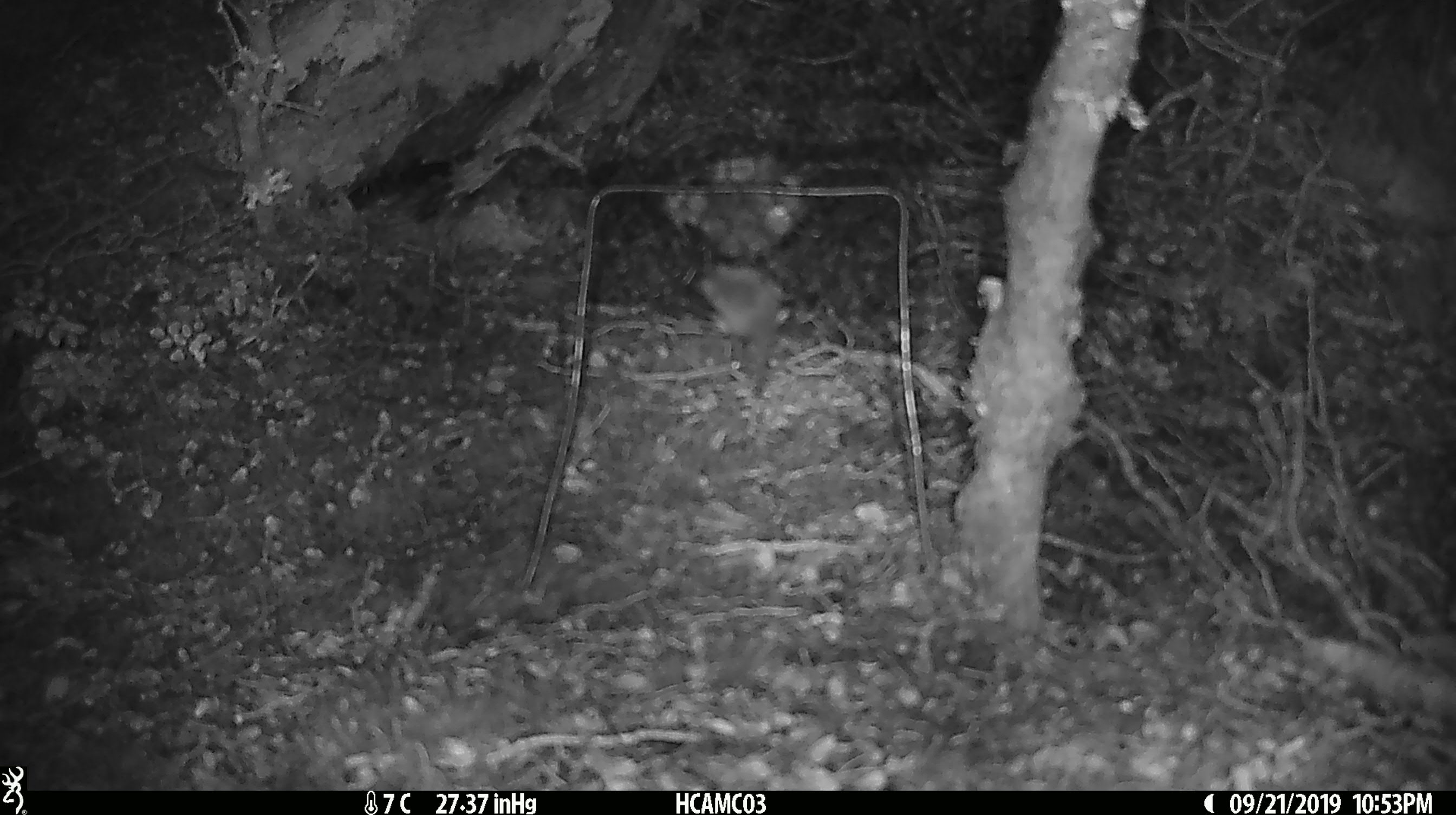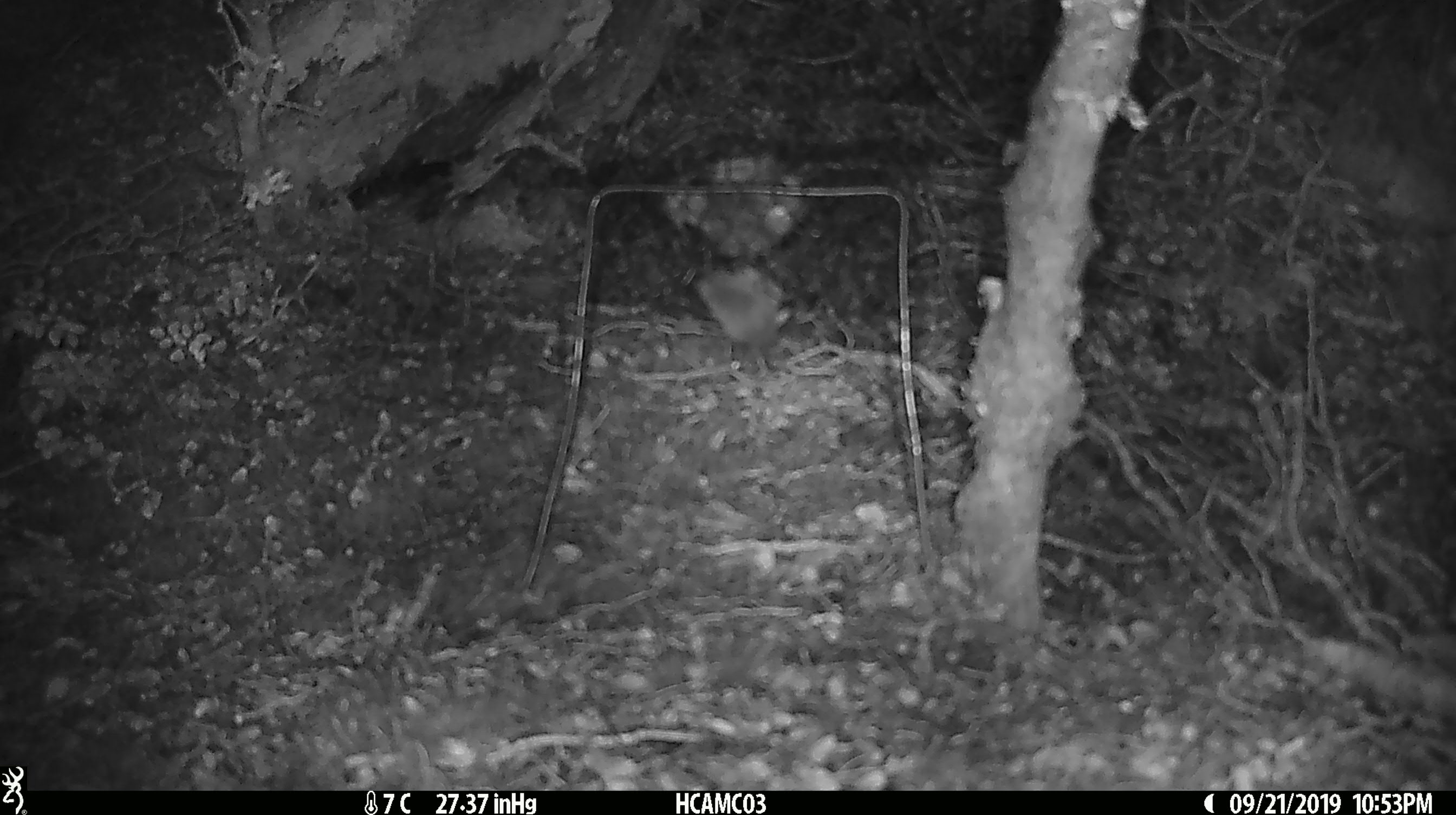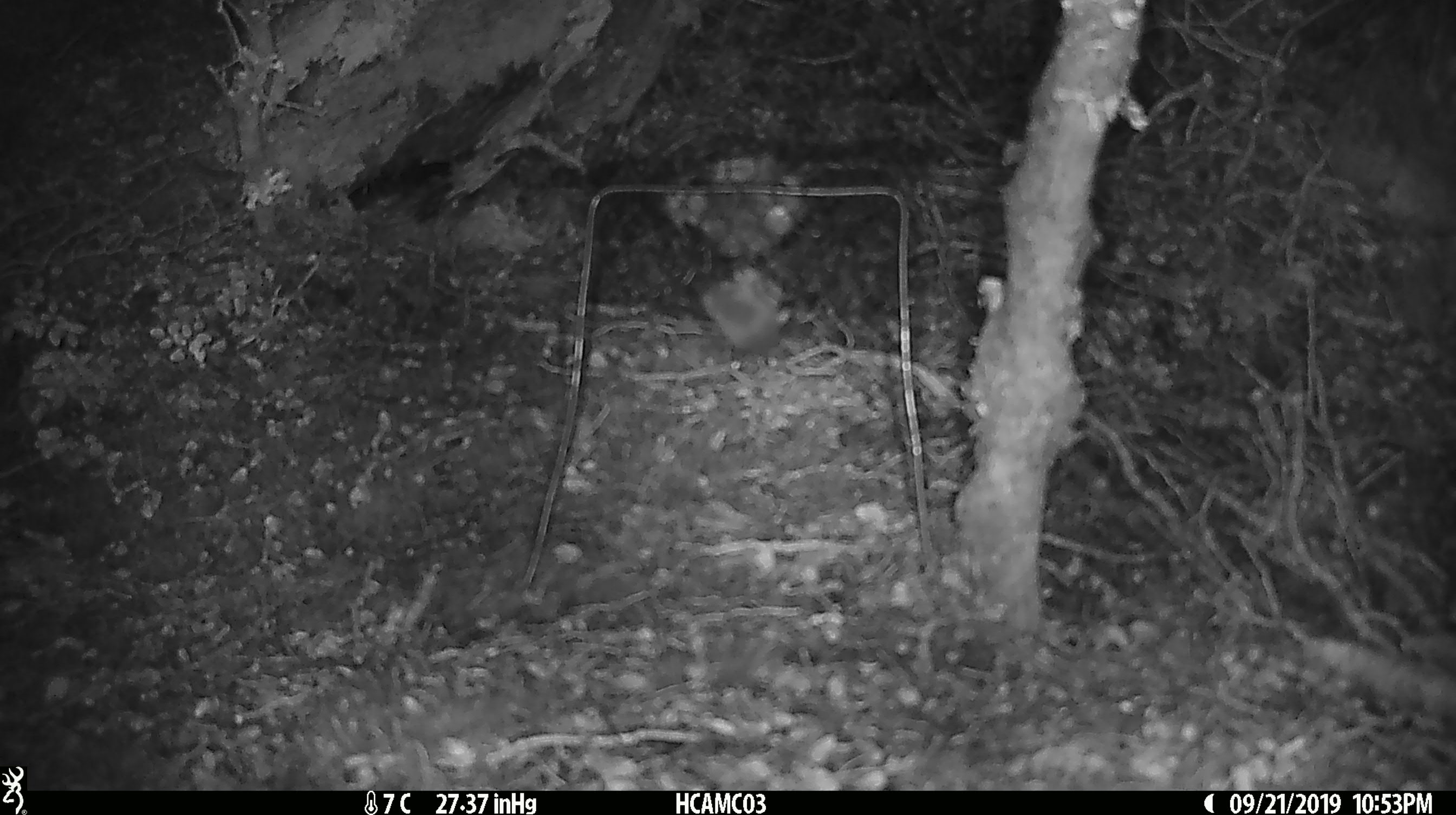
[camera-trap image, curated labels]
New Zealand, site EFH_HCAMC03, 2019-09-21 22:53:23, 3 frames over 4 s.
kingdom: Animalia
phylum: Chordata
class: Mammalia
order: Rodentia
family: Muridae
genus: Mus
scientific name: Mus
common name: mouse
Mouse (Mus).